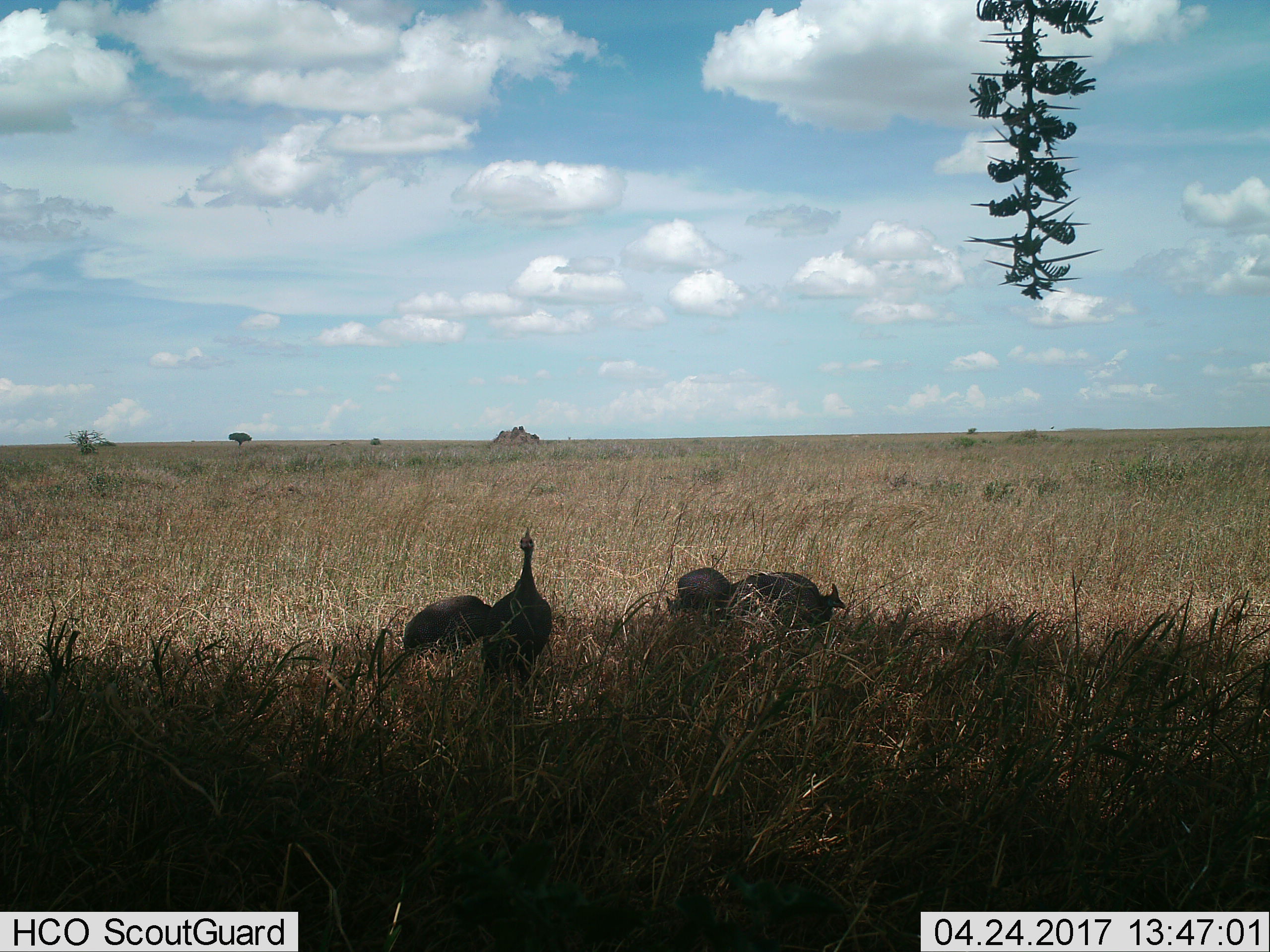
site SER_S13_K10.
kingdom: Animalia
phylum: Chordata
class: Aves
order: Galliformes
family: Numididae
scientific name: Numididae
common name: guineafowl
Guineafowl (Numididae), count 4. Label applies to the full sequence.